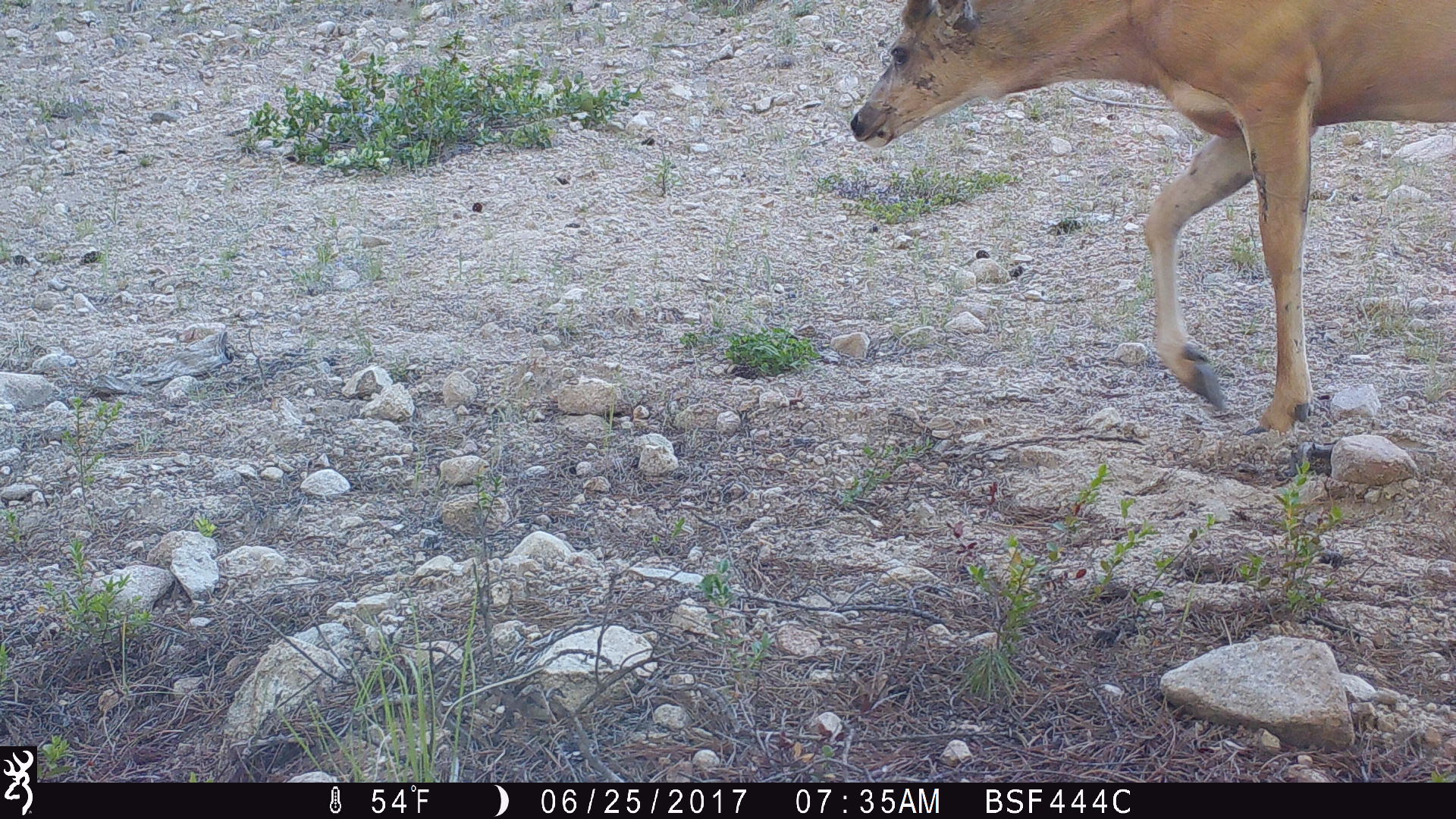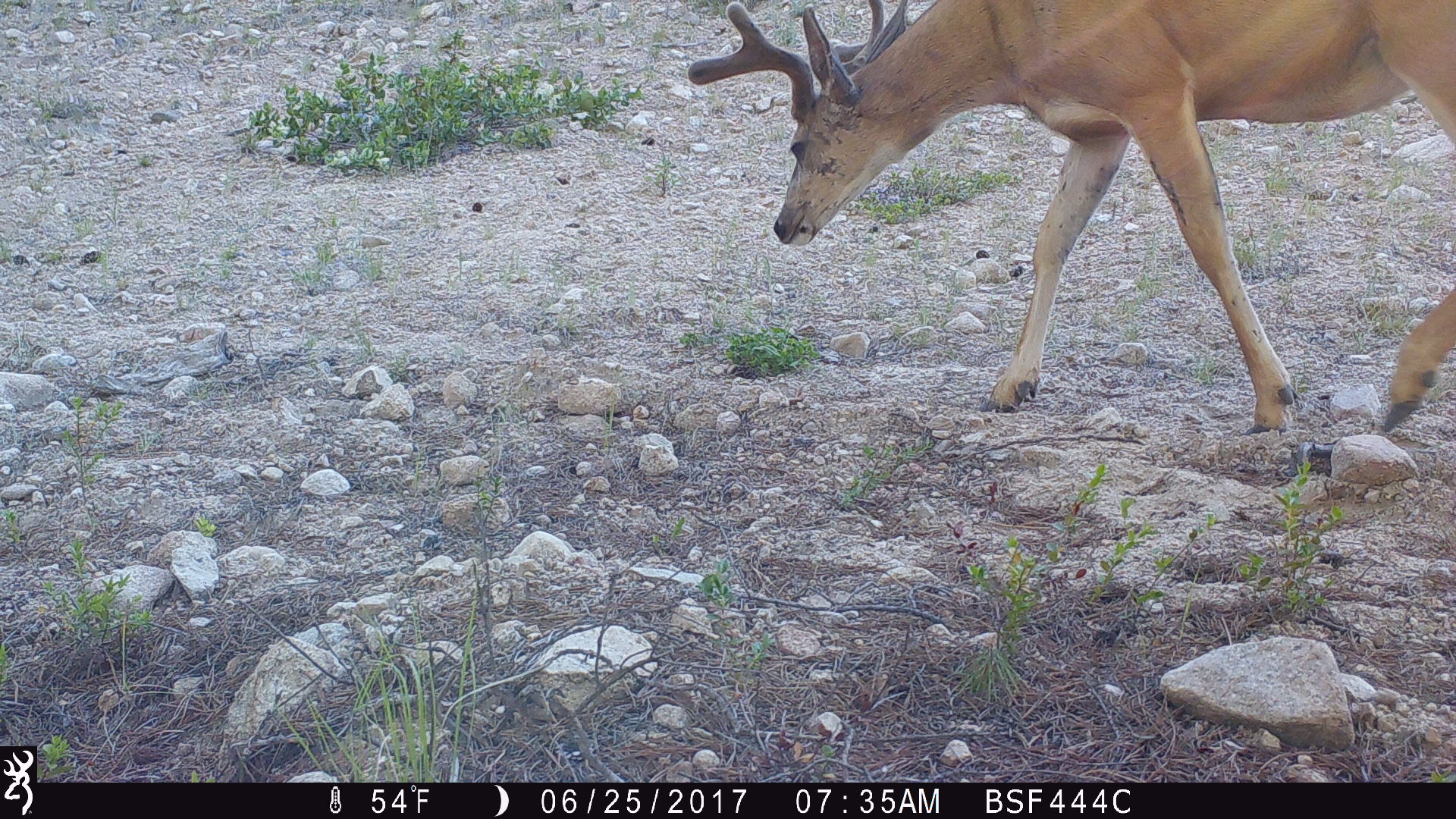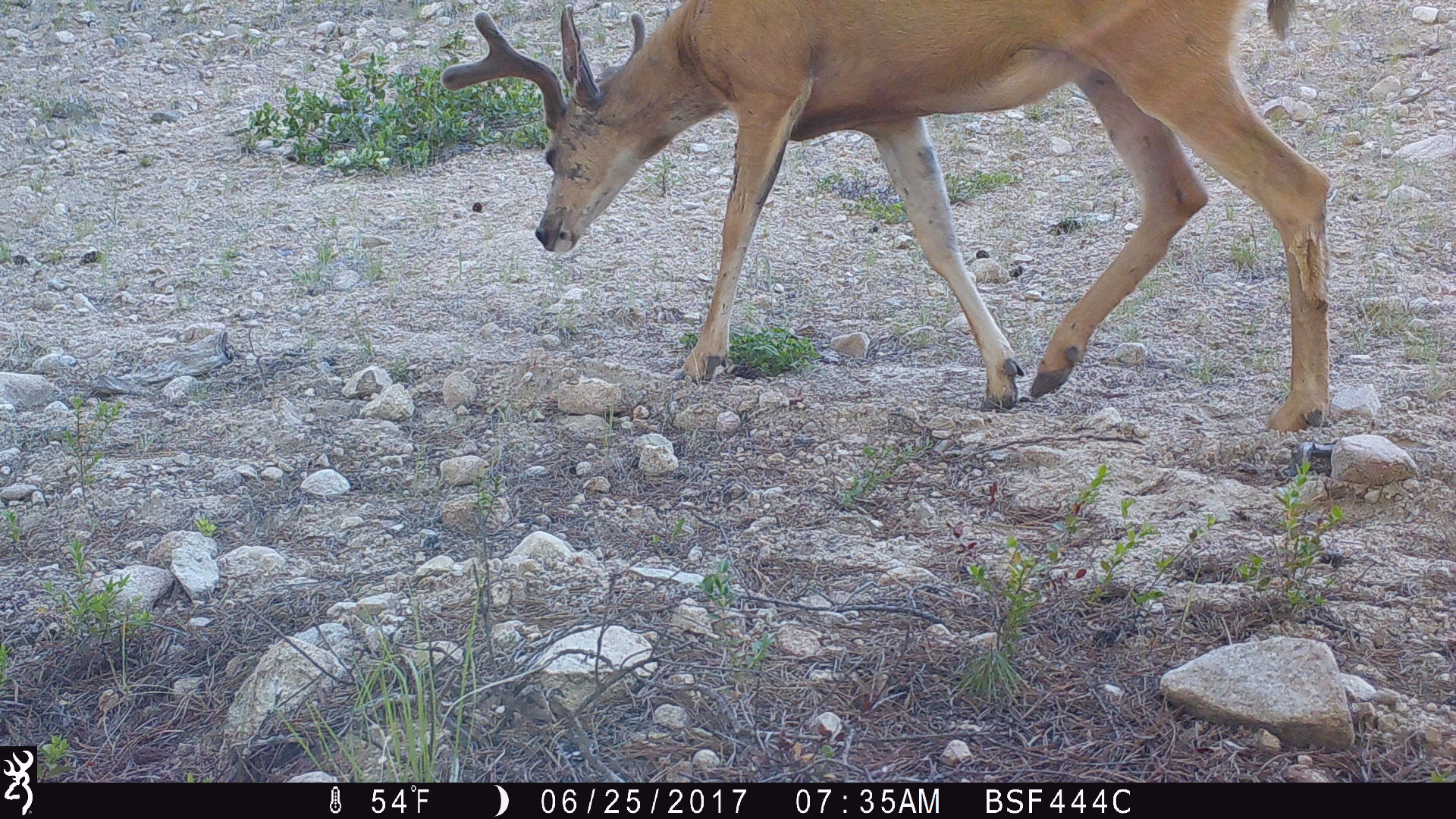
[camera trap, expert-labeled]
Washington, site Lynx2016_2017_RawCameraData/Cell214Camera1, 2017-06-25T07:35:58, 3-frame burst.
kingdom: Animalia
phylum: Chordata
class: Mammalia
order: Artiodactyla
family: Cervidae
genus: Odocoileus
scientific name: Odocoileus hemionus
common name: mule deer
Odocoileus hemionus (mule deer). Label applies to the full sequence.